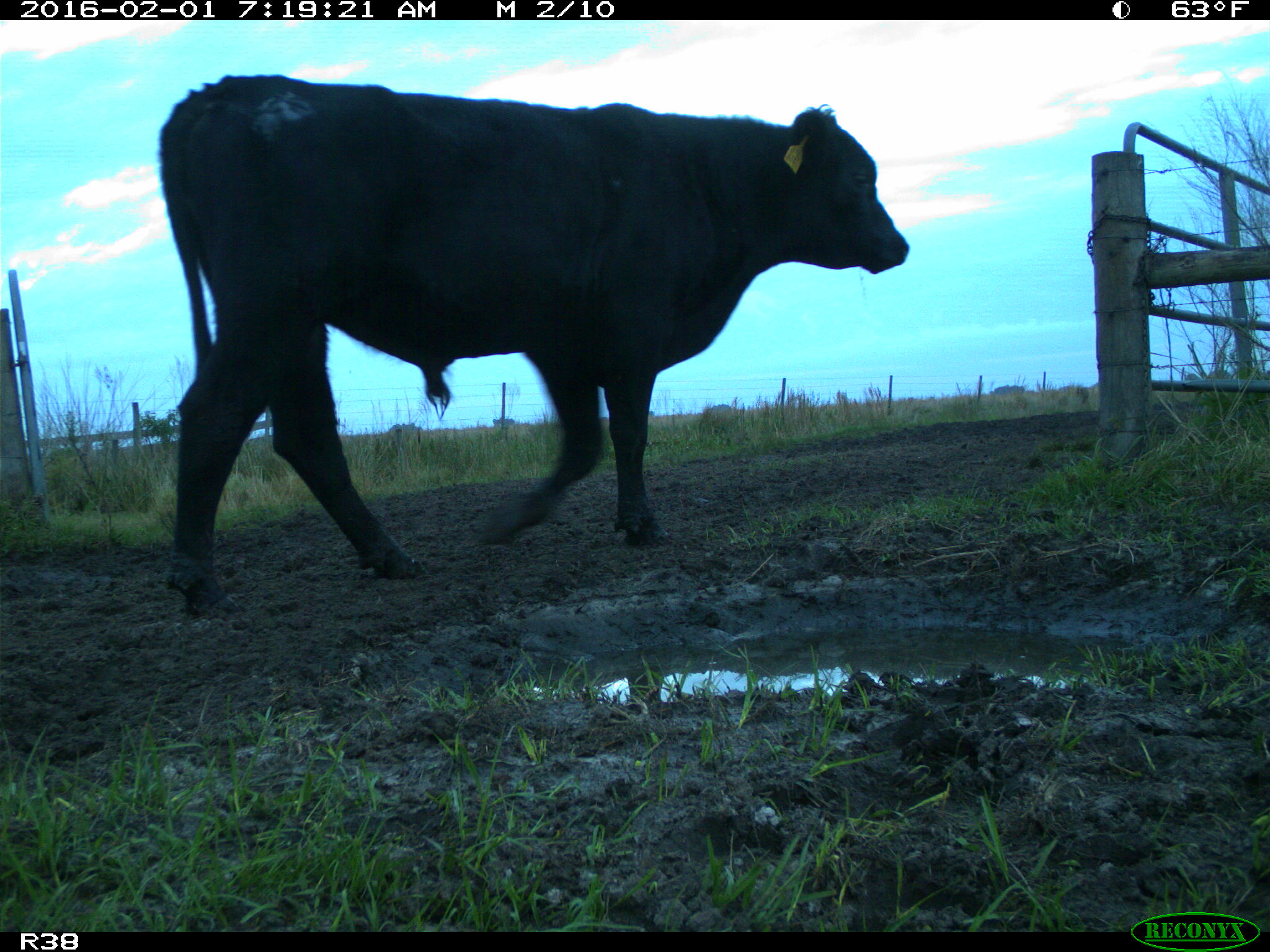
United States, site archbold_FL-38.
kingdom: Animalia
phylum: Chordata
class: Mammalia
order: Artiodactyla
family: Bovidae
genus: Bos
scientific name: Bos taurus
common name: domestic cow